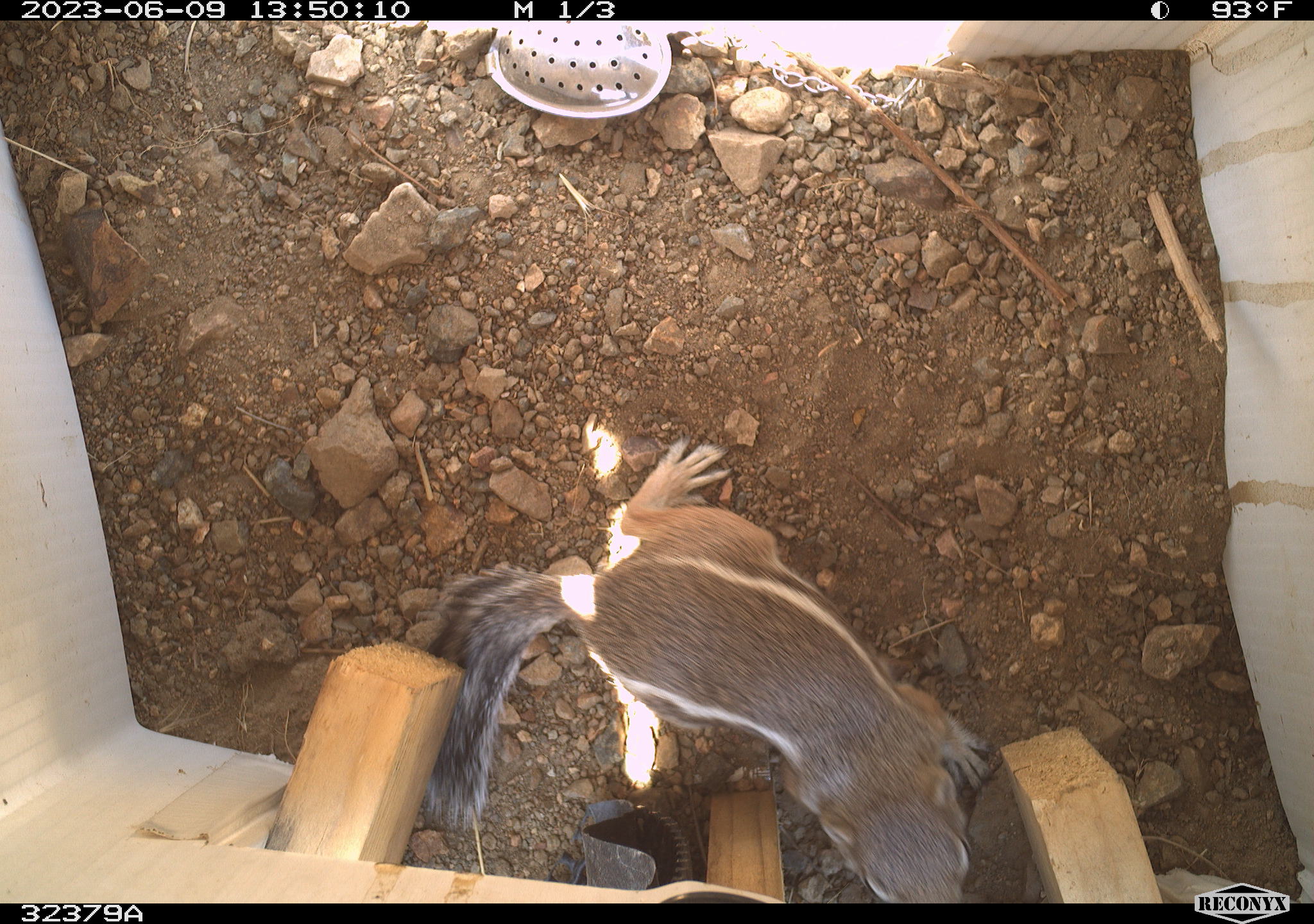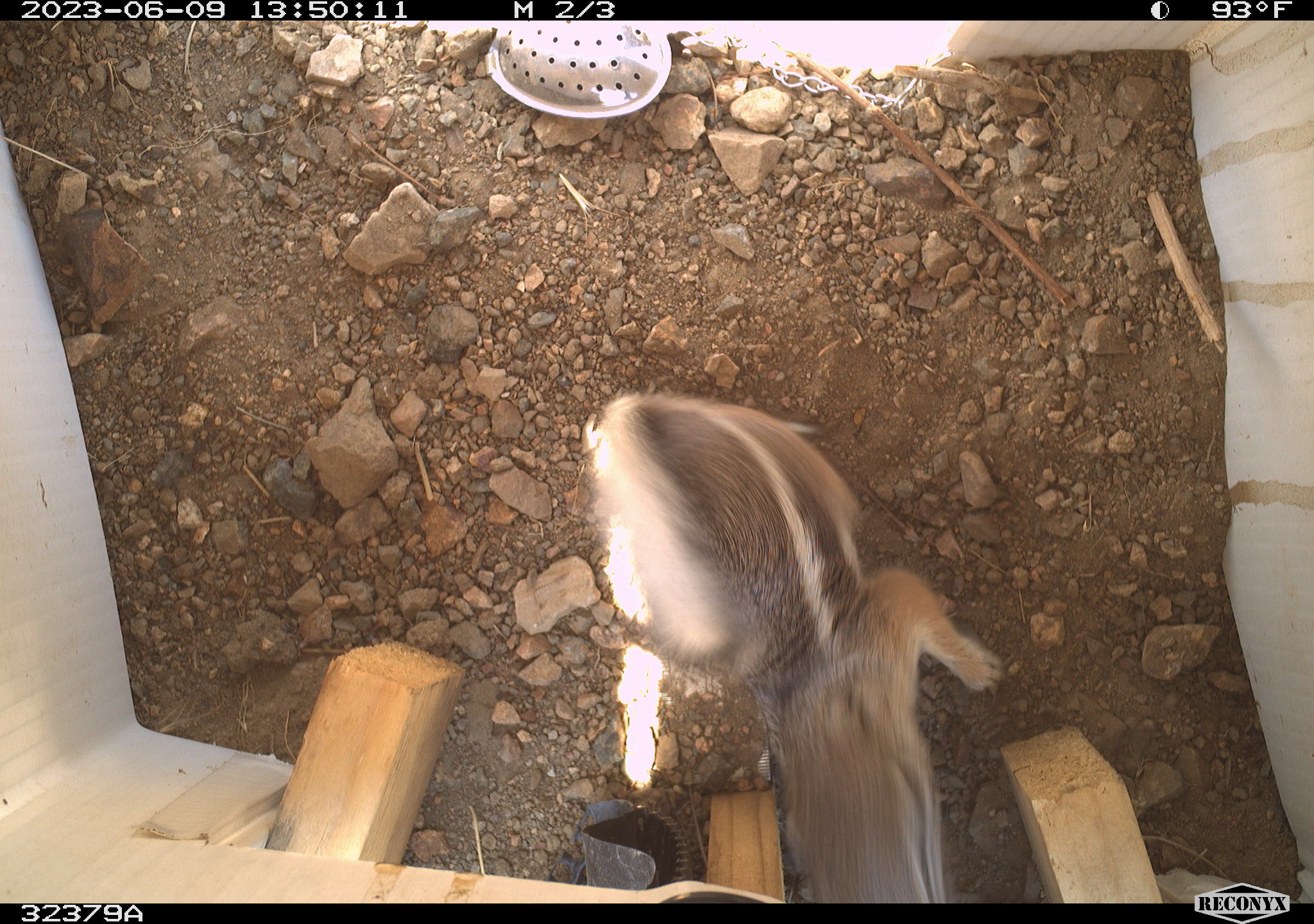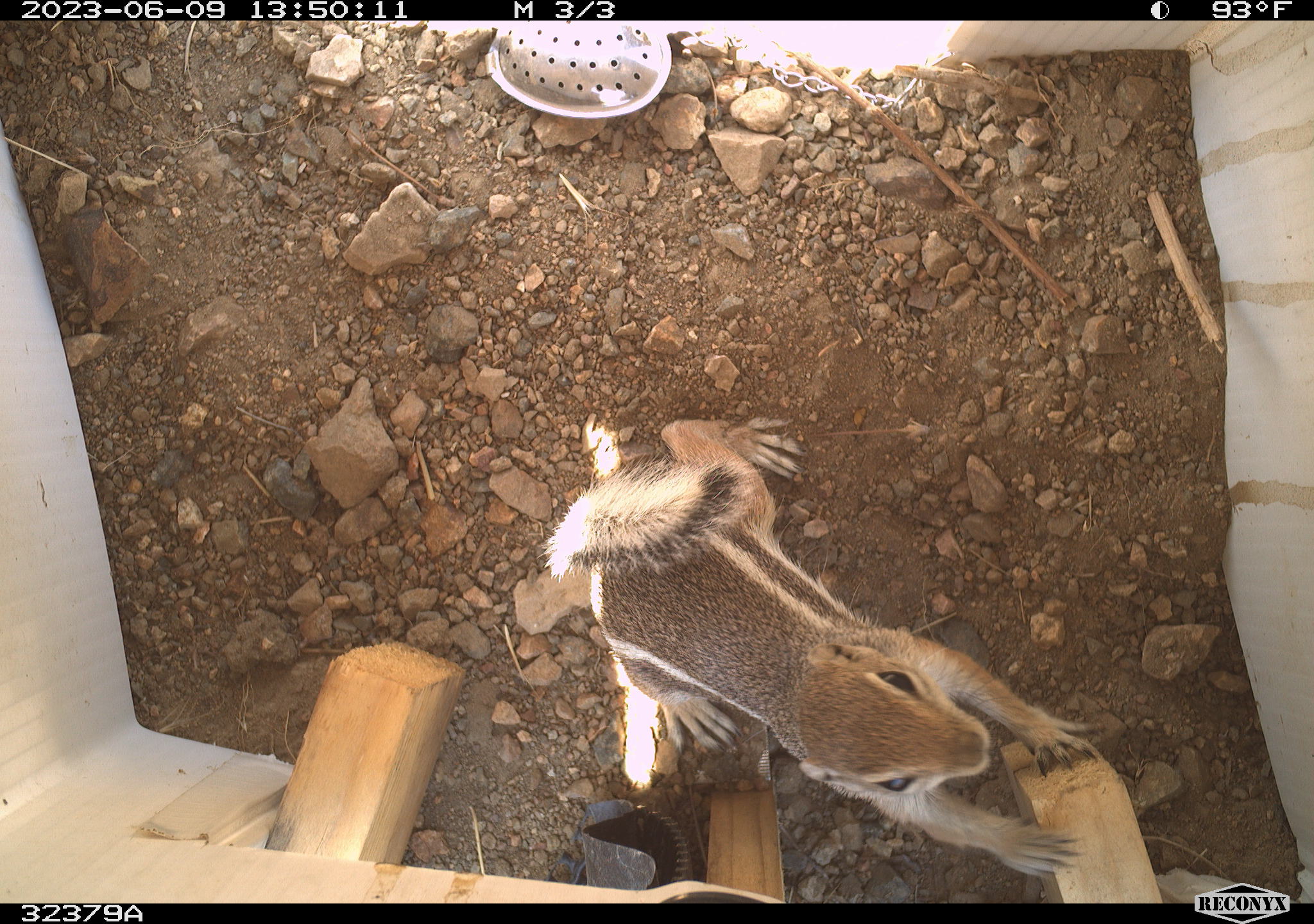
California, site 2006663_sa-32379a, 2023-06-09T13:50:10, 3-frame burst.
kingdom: Animalia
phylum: Chordata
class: Mammalia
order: Rodentia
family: Sciuridae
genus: Ammospermophilus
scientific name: Ammospermophilus leucurus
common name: white-tailed antelope squirrel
White-tailed antelope squirrel (Ammospermophilus leucurus).